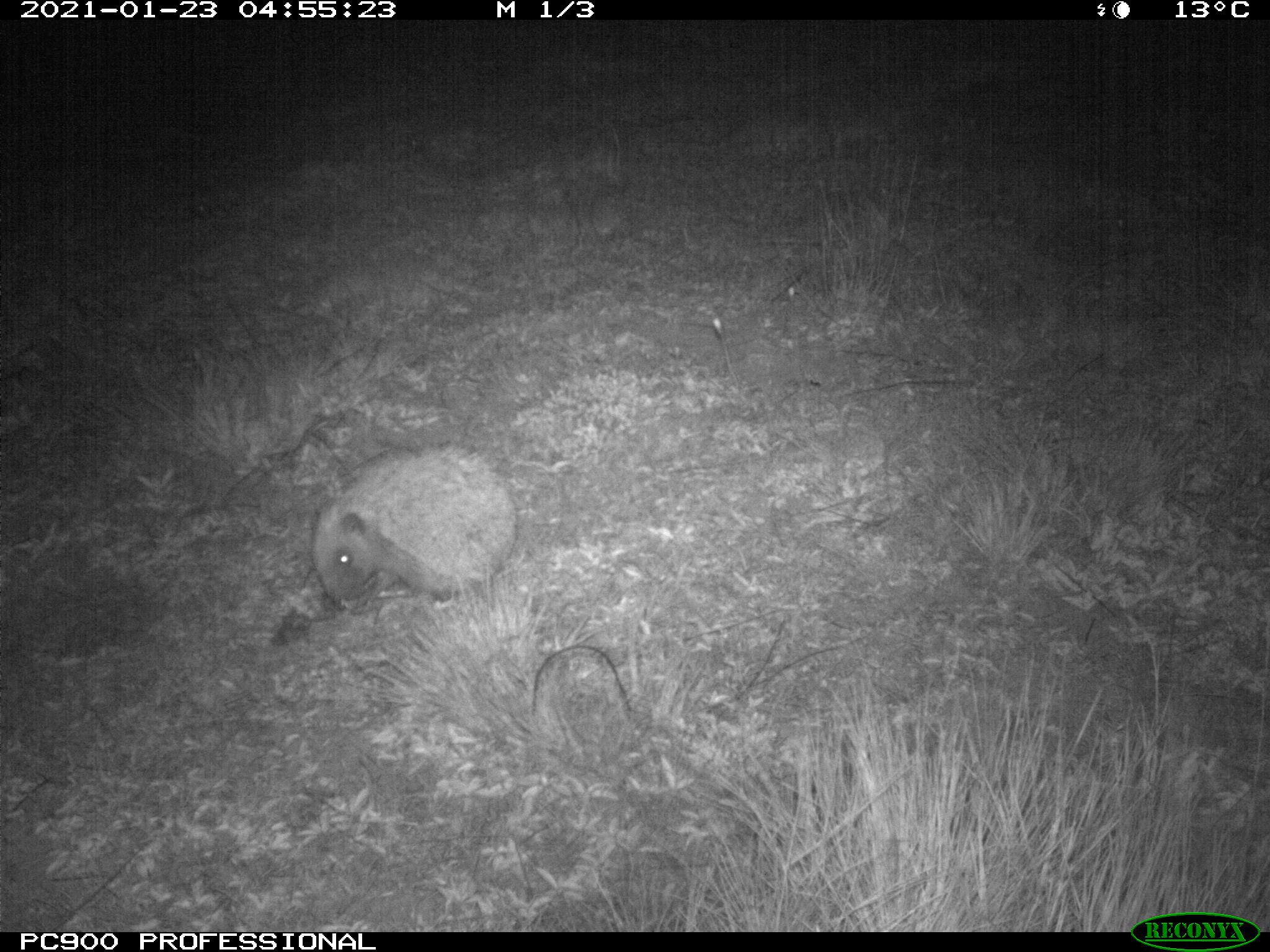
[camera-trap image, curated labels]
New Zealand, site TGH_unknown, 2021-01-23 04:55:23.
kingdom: Animalia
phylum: Chordata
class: Mammalia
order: Eulipotyphla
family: Erinaceidae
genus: Erinaceus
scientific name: Erinaceus europaeus europaeus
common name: european hedgehog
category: hedgehog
Hedgehog (european hedgehog) (Erinaceus europaeus europaeus).